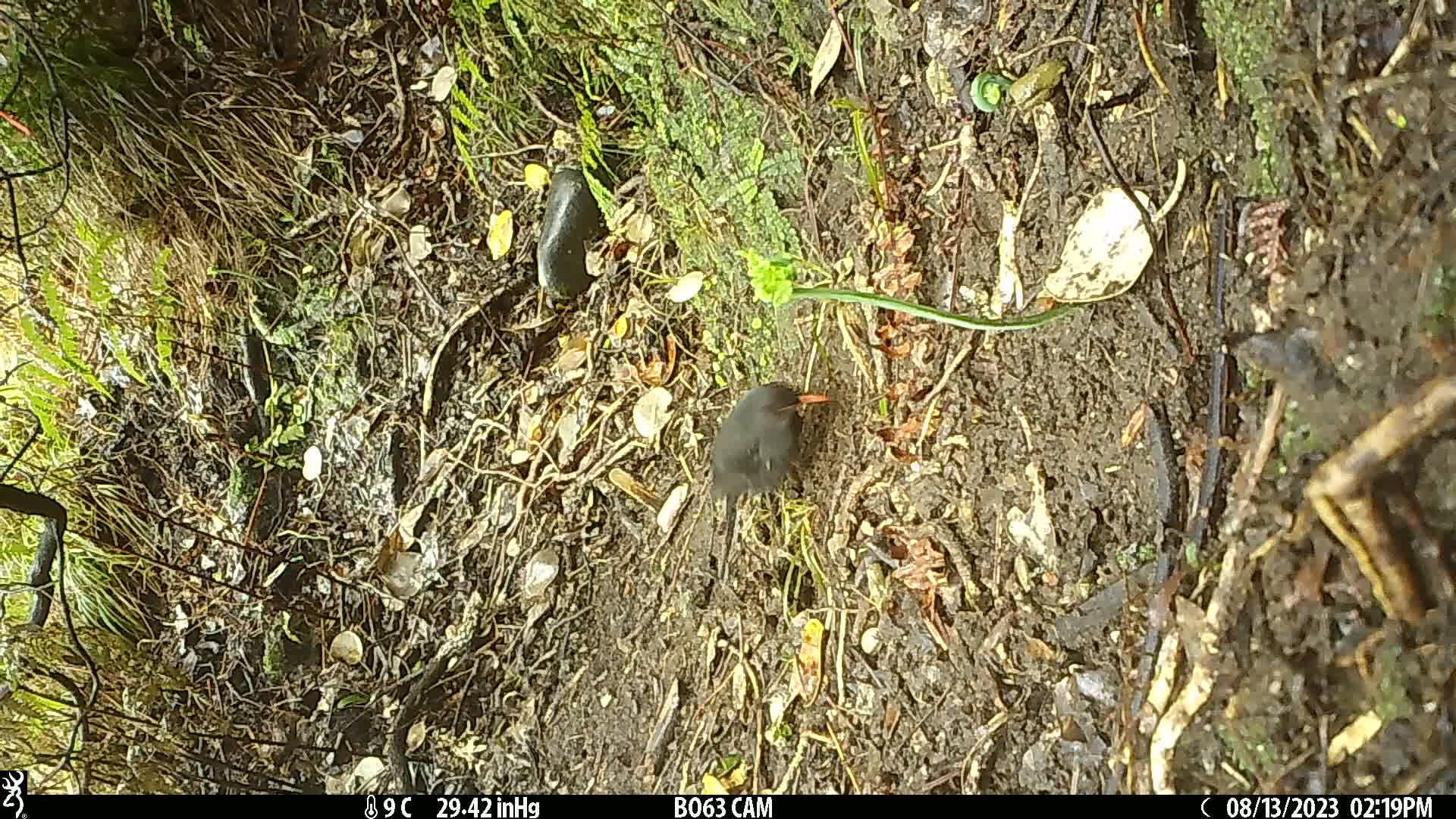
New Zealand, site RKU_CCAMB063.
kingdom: Animalia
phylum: Chordata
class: Aves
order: Passeriformes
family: Turdidae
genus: Turdus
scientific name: Turdus merula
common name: eurasian blackbird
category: blackbird